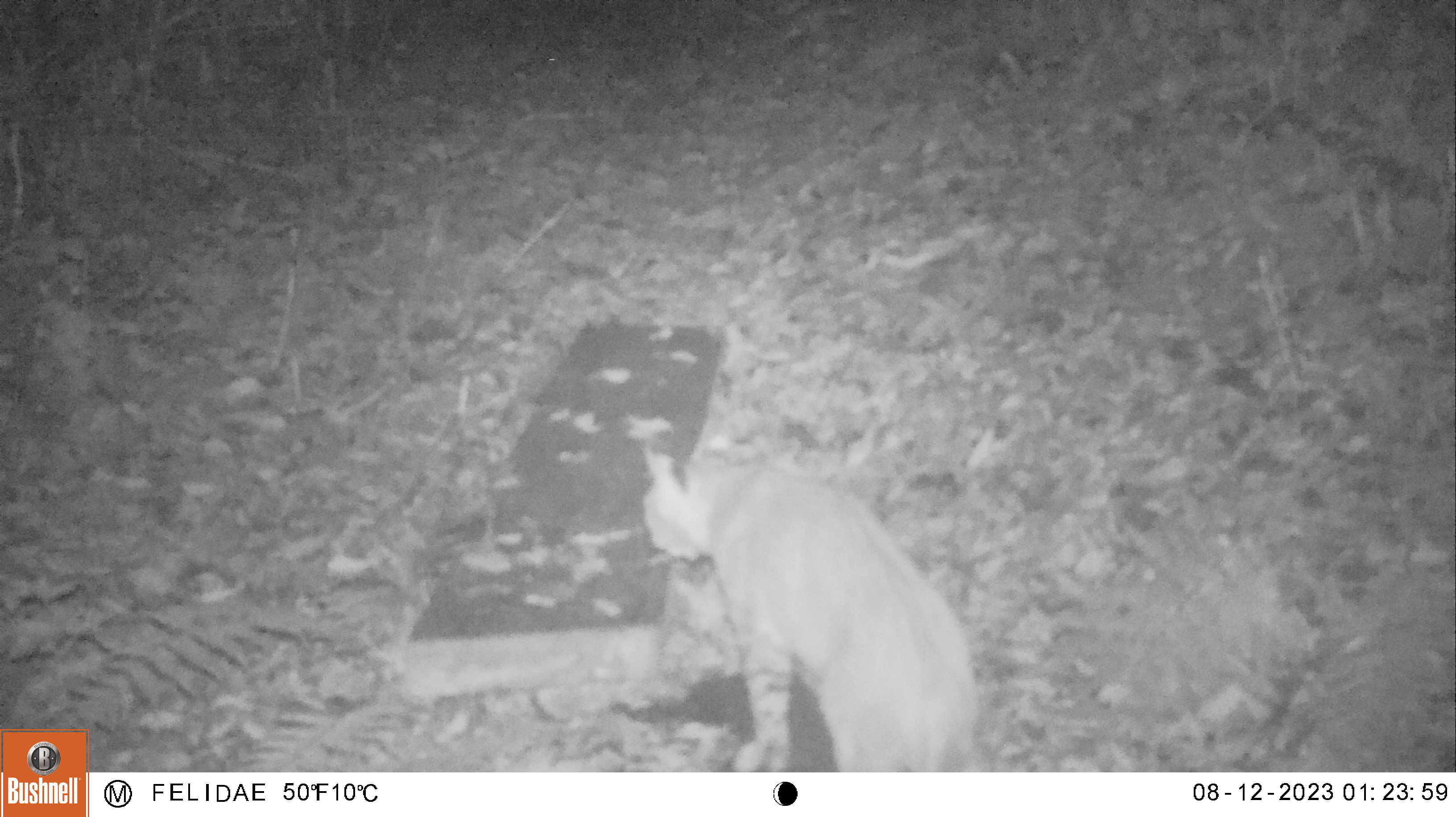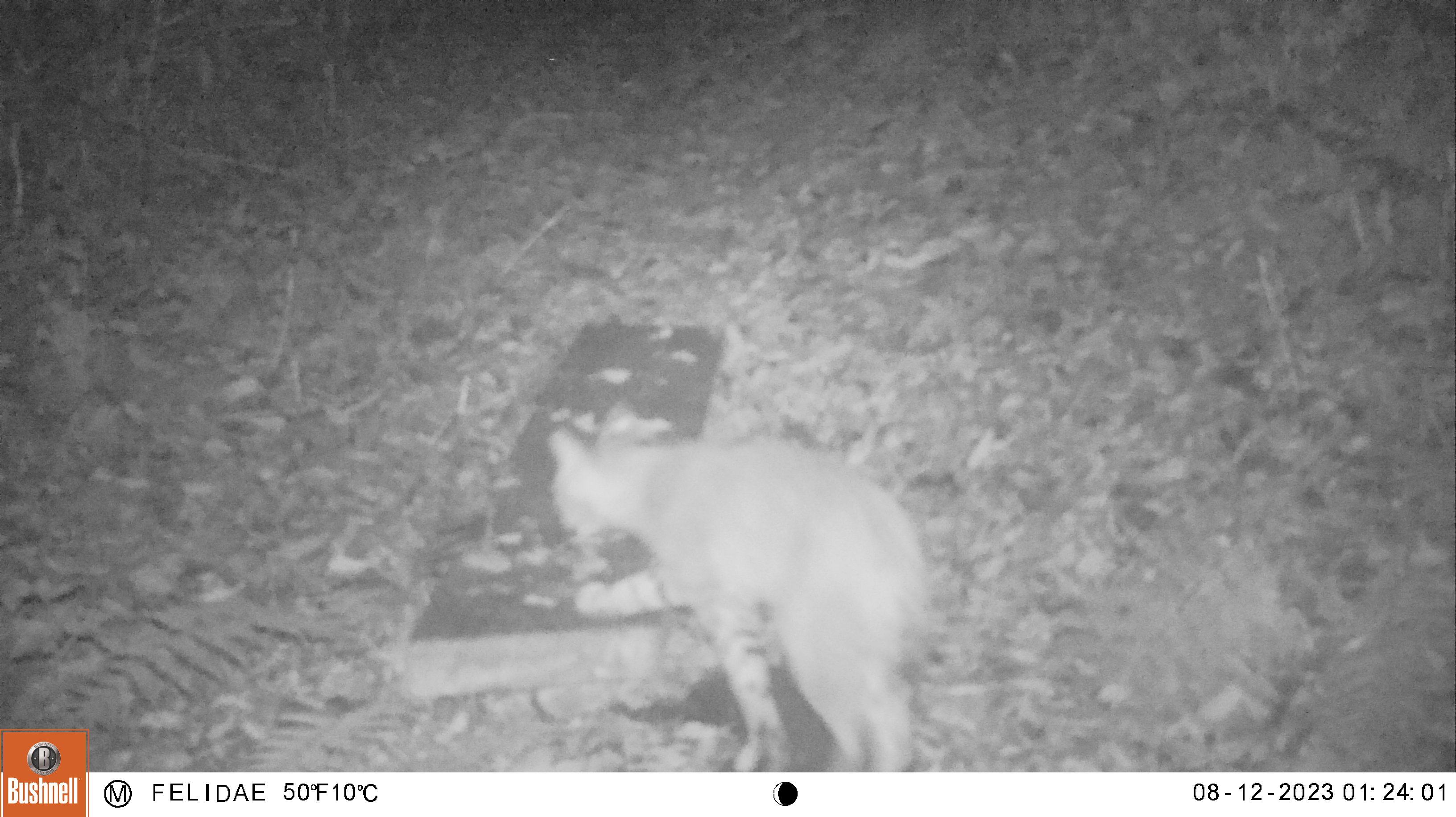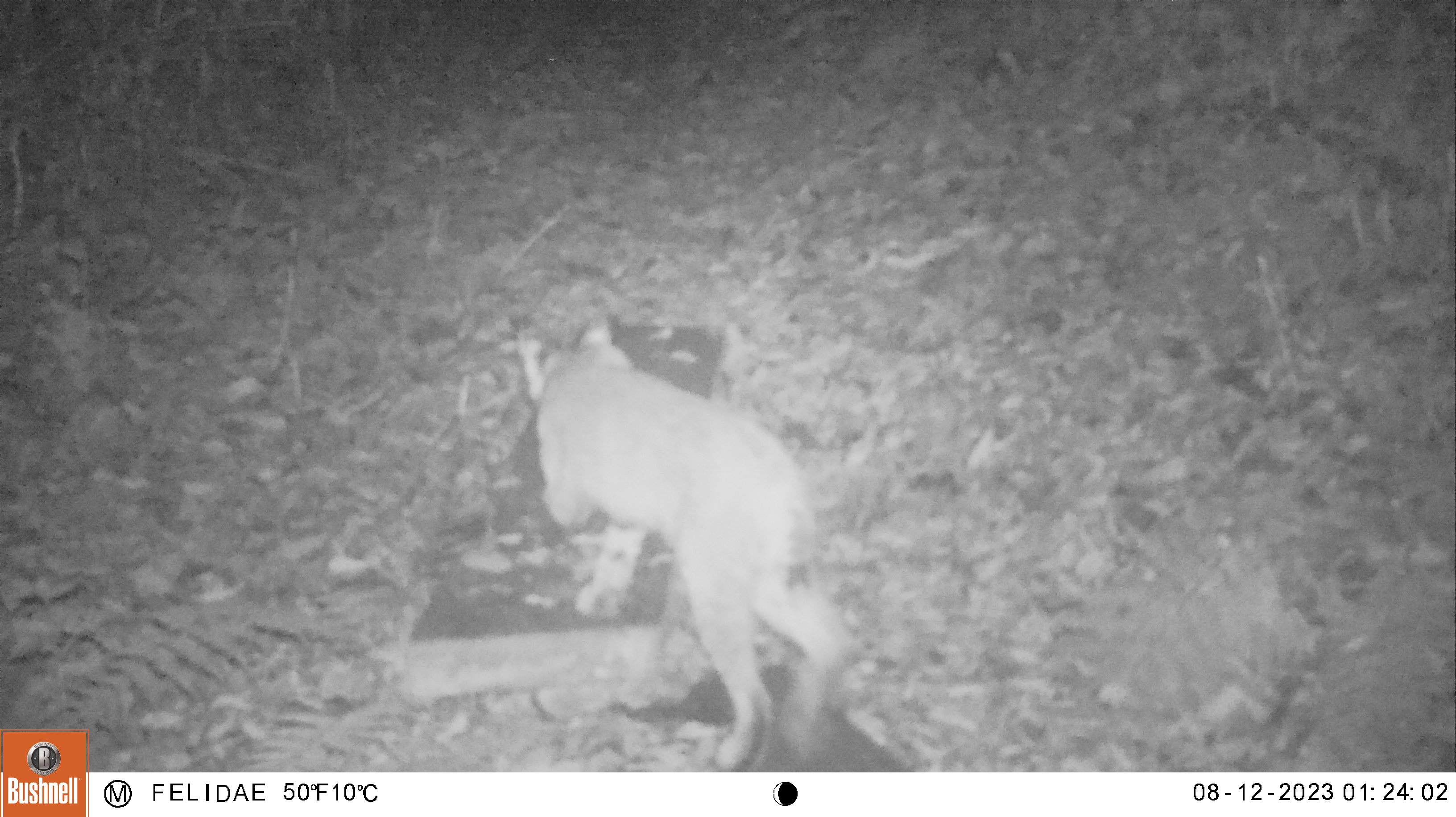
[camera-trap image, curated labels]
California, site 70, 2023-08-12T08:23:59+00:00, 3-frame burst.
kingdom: Animalia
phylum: Chordata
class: Mammalia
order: Carnivora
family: Felidae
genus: Lynx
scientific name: Lynx rufus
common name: bobcat